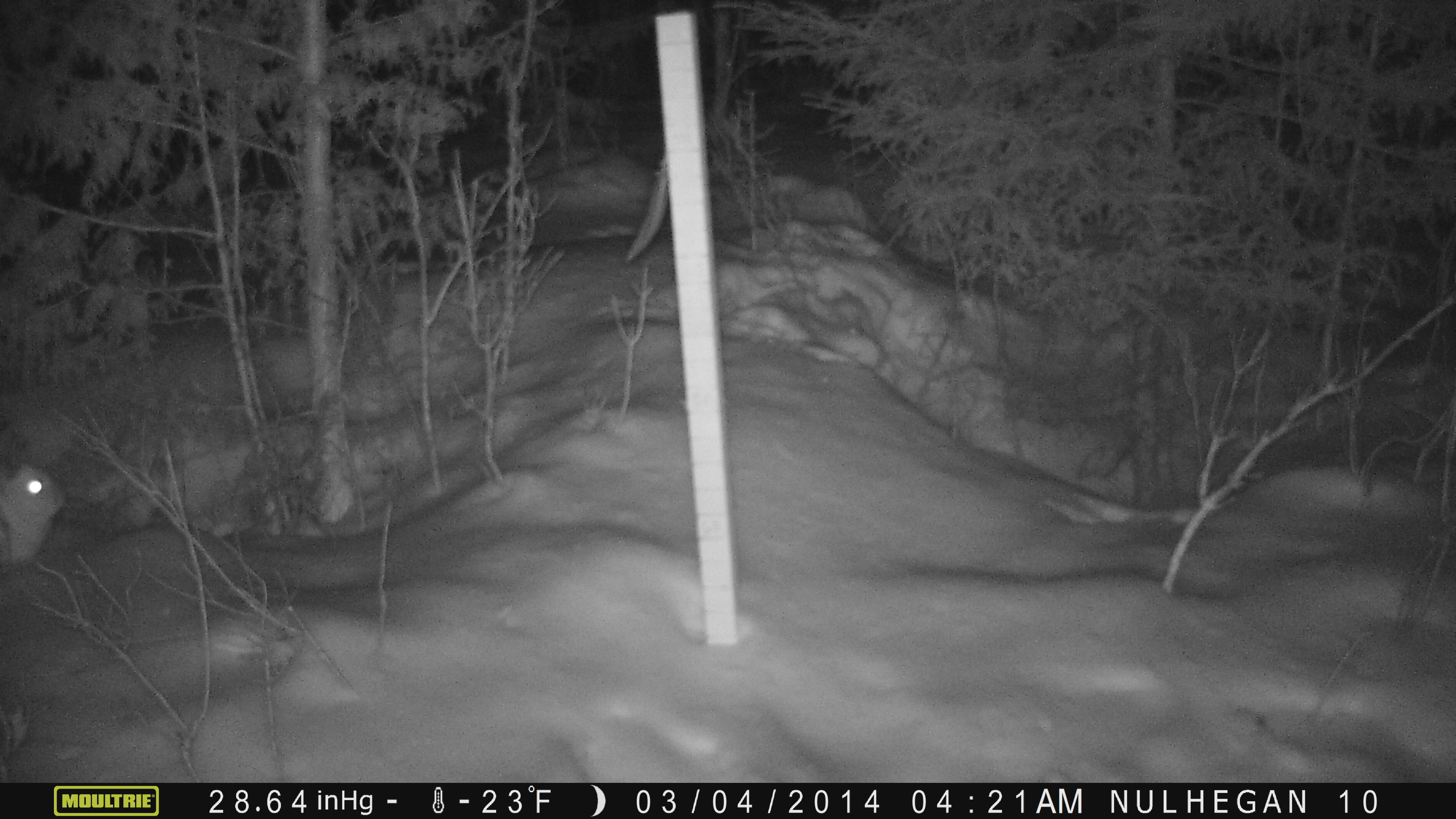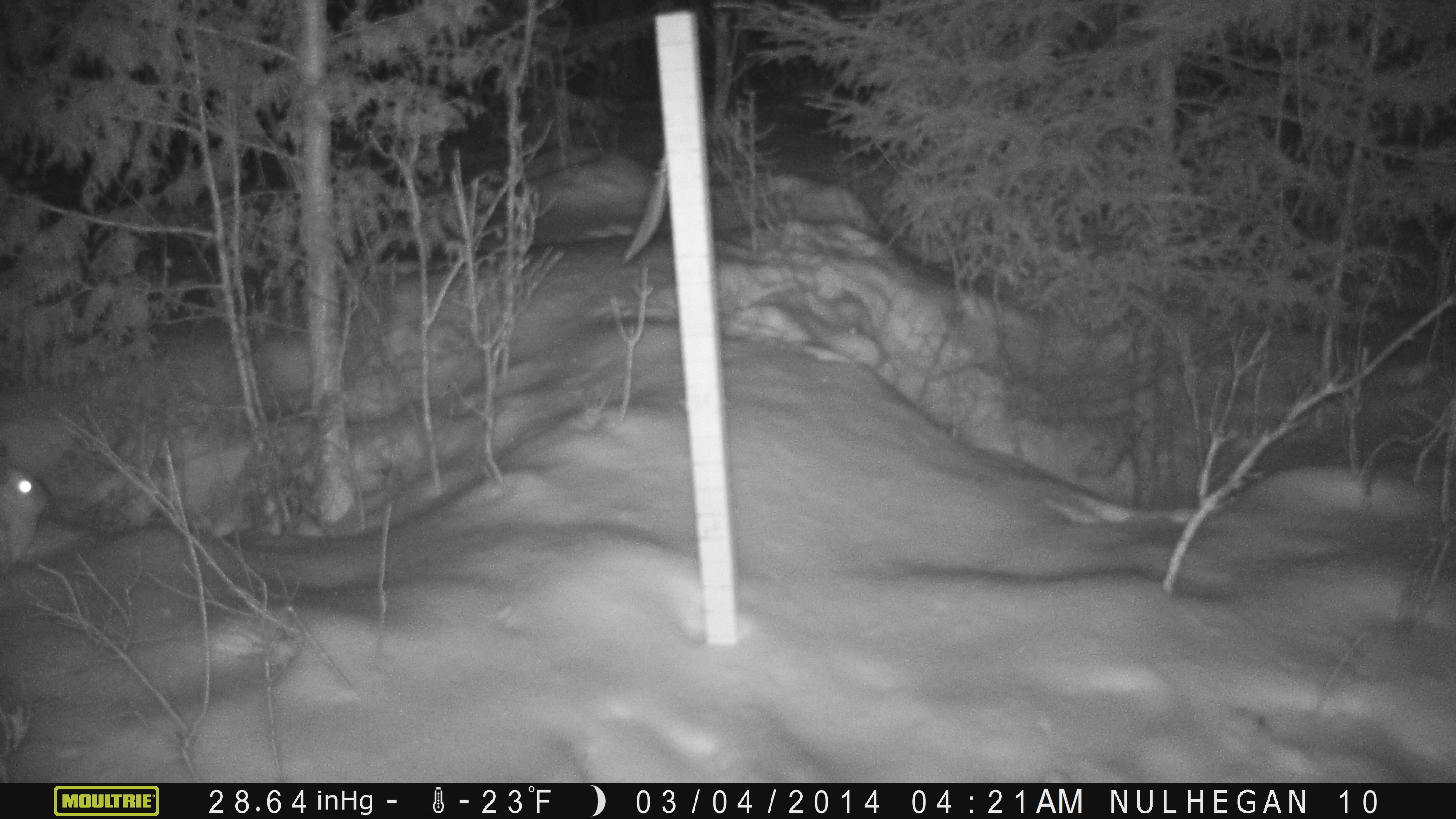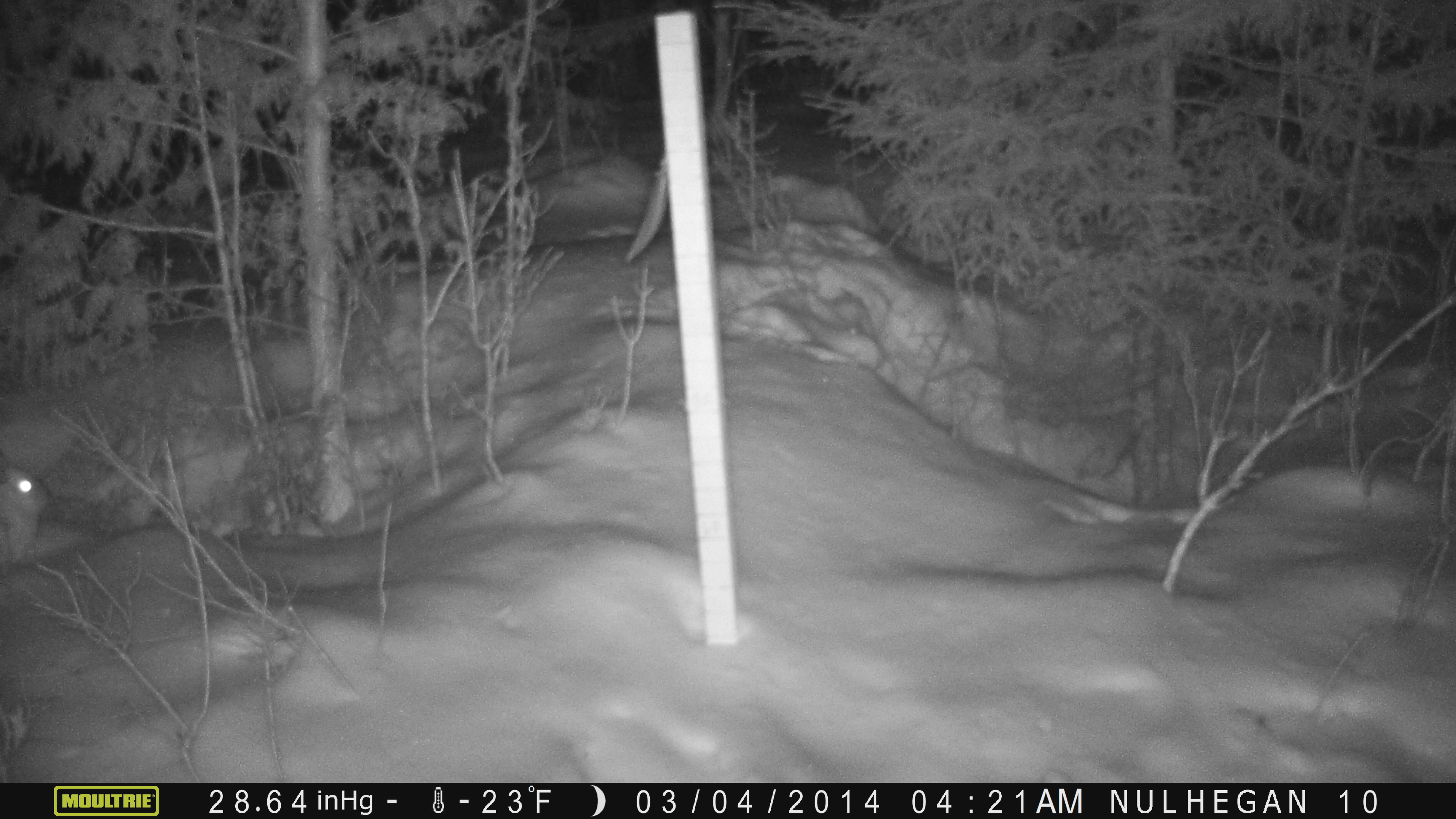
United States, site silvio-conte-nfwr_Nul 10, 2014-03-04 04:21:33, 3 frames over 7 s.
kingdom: Animalia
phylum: Chordata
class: Mammalia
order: Lagomorpha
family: Leporidae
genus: Lepus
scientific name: Lepus americanus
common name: snowshoe hare